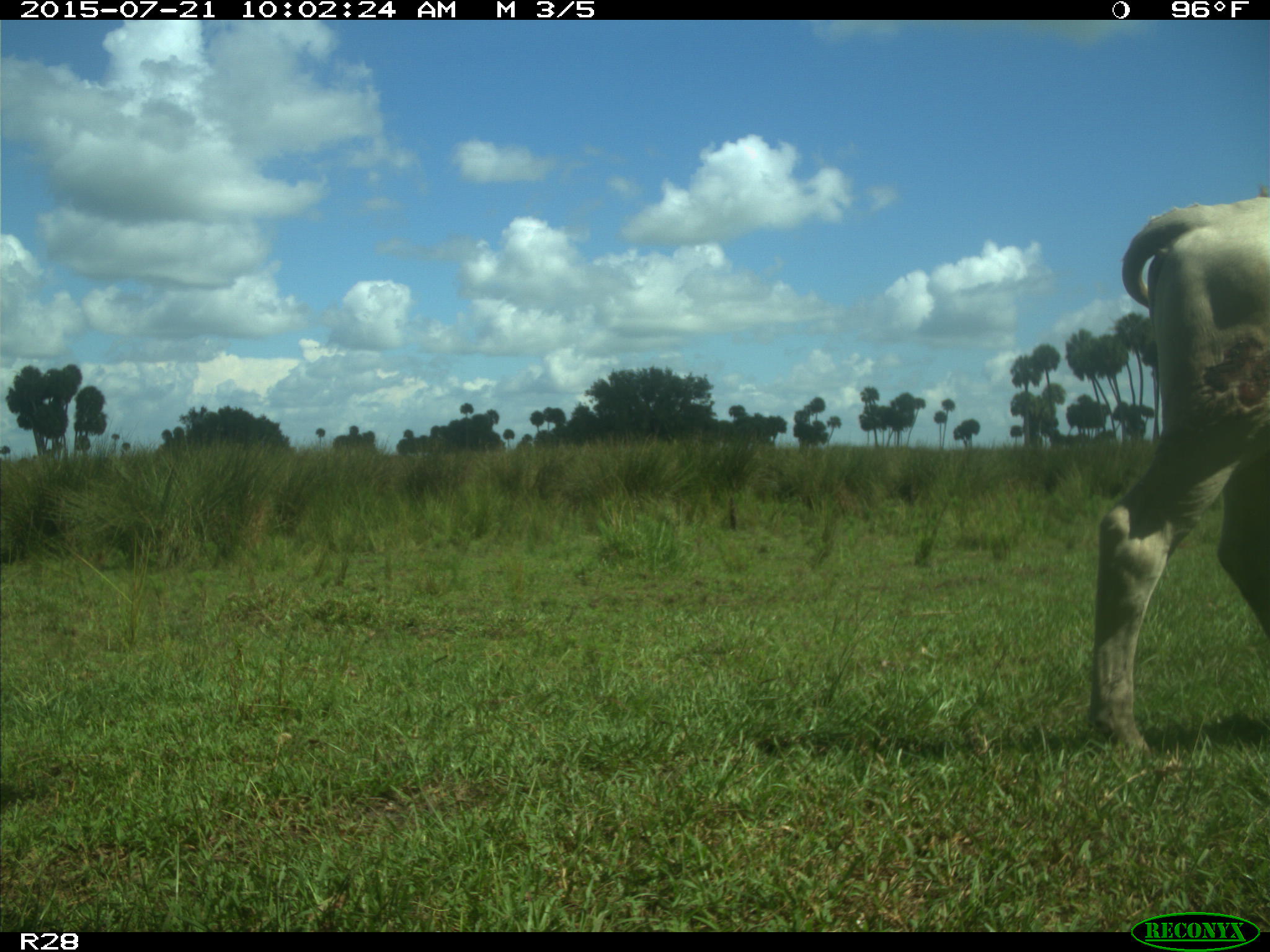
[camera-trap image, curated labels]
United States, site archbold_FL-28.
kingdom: Animalia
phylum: Chordata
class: Mammalia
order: Artiodactyla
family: Bovidae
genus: Bos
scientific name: Bos taurus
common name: domestic cow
Bos taurus (domestic cow).